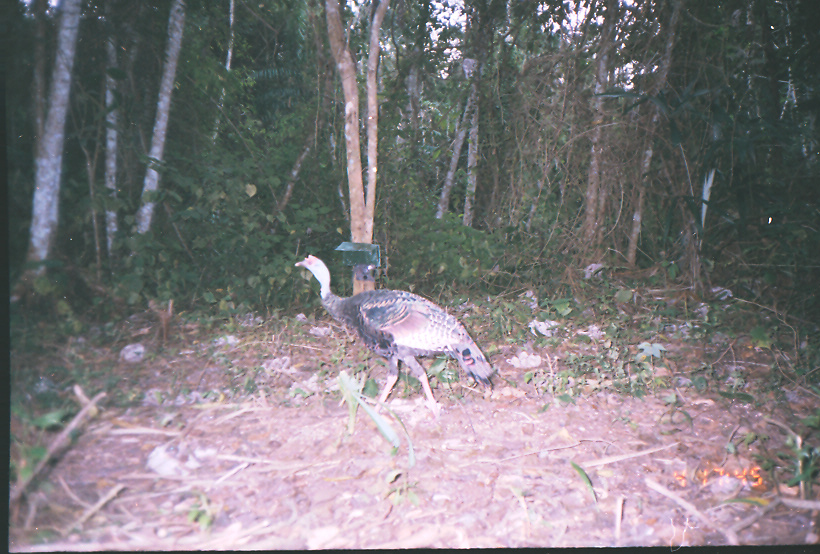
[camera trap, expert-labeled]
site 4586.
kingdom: Animalia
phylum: Chordata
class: Aves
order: Galliformes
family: Phasianidae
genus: Meleagris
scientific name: Meleagris ocellata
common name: ocellated turkey